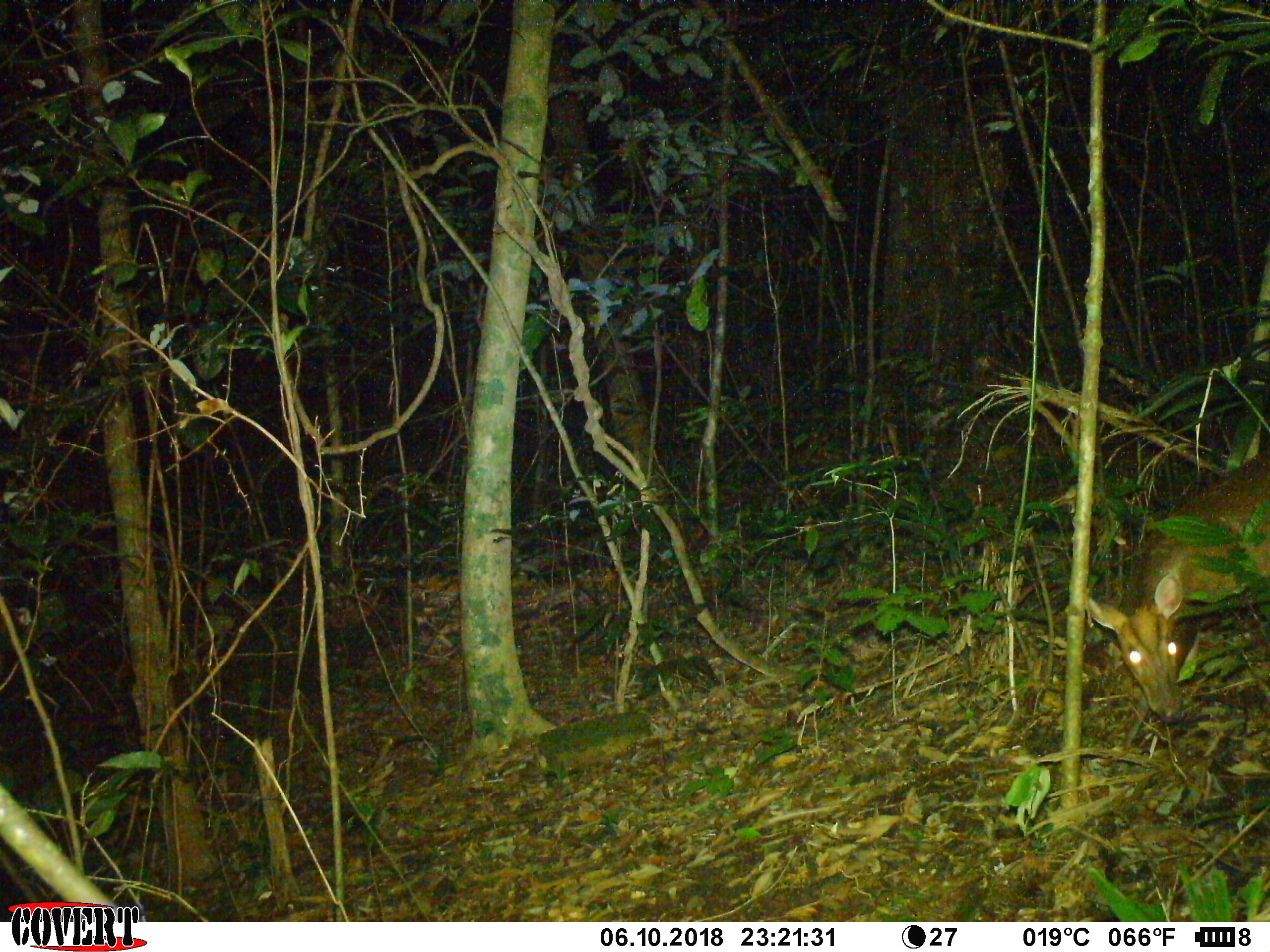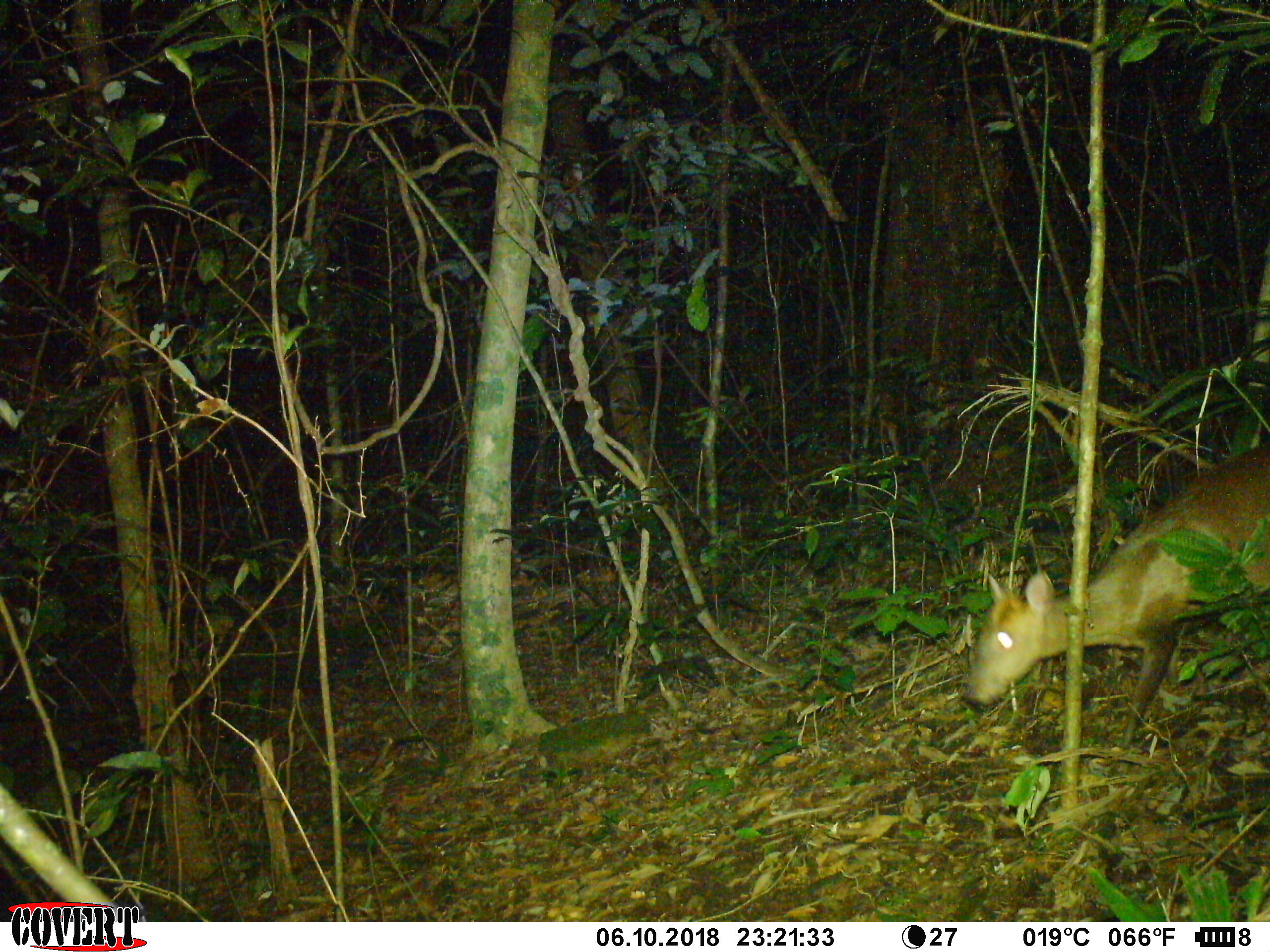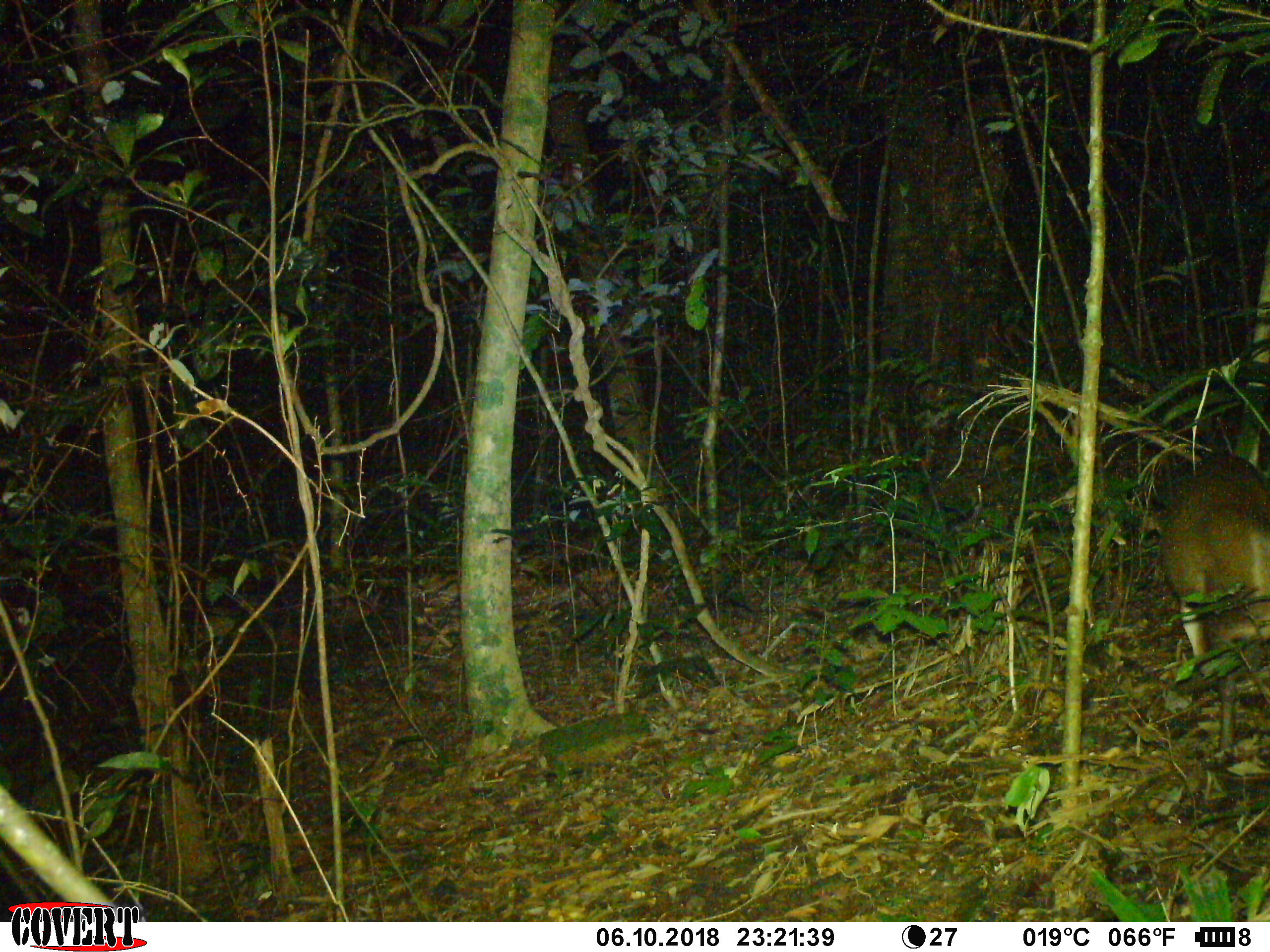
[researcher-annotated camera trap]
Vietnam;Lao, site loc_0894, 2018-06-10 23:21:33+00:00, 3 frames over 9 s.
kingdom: Animalia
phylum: Chordata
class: Mammalia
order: Artiodactyla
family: Cervidae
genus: Muntiacus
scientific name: Muntiacus rooseveltorum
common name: roosevelt's muntjac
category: roosevelts muntjac group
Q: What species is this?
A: Roosevelts muntjac group (roosevelt's muntjac) (Muntiacus rooseveltorum).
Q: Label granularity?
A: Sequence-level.